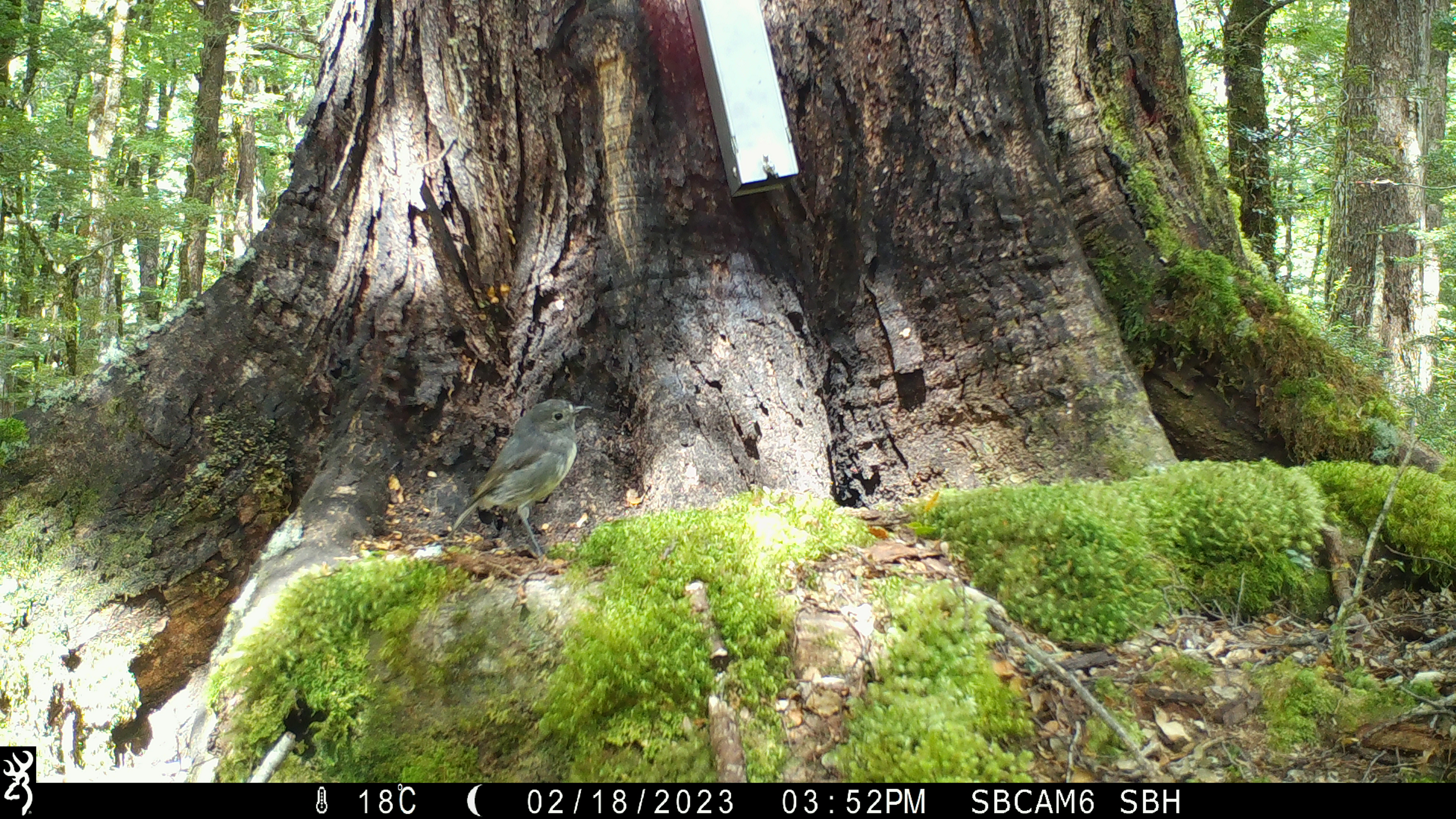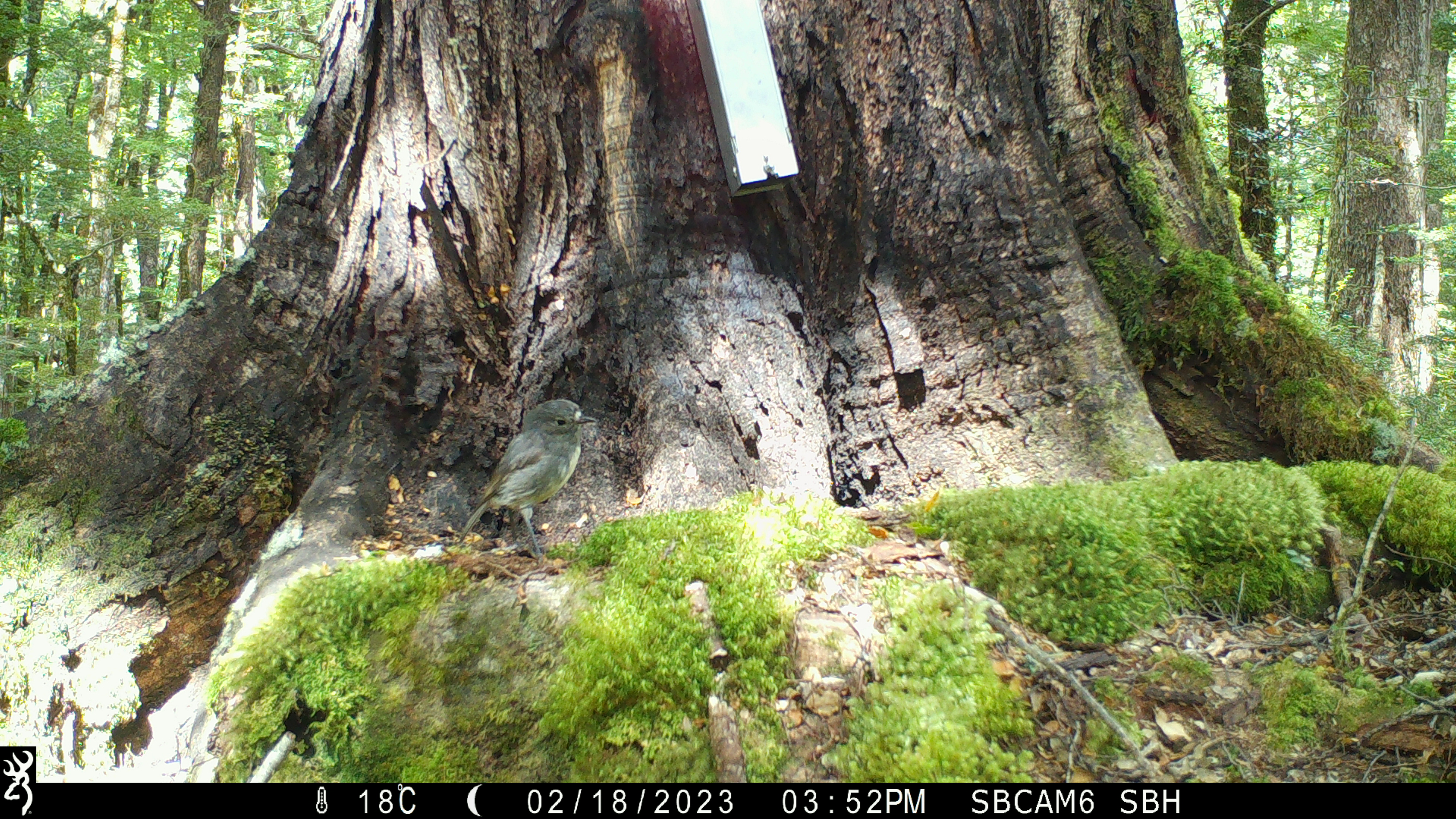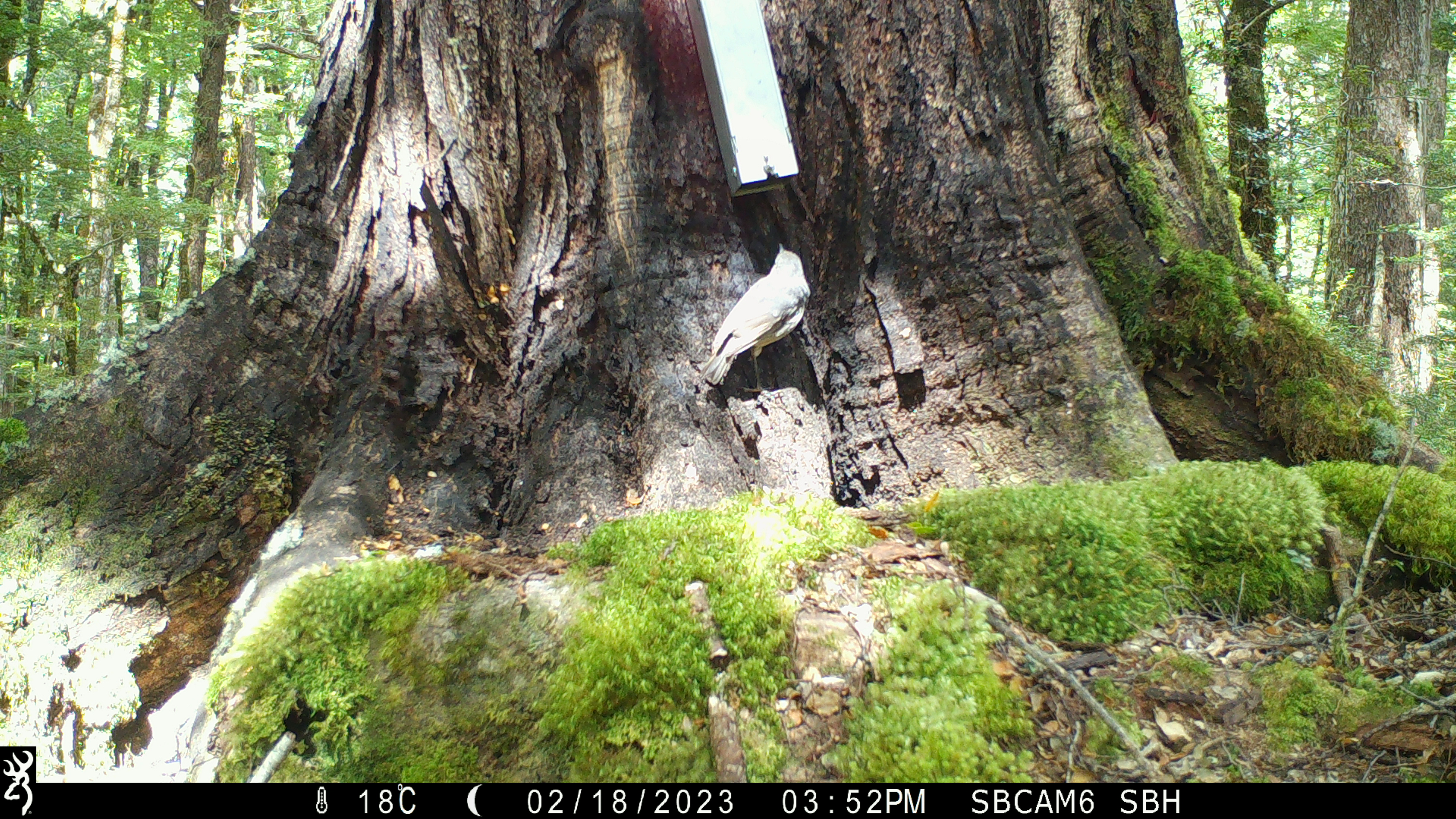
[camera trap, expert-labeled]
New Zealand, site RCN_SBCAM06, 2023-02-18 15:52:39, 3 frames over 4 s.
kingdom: Animalia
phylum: Chordata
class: Aves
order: Passeriformes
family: Petroicidae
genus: Petroica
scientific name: Petroica australis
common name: new zealand robin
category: robin